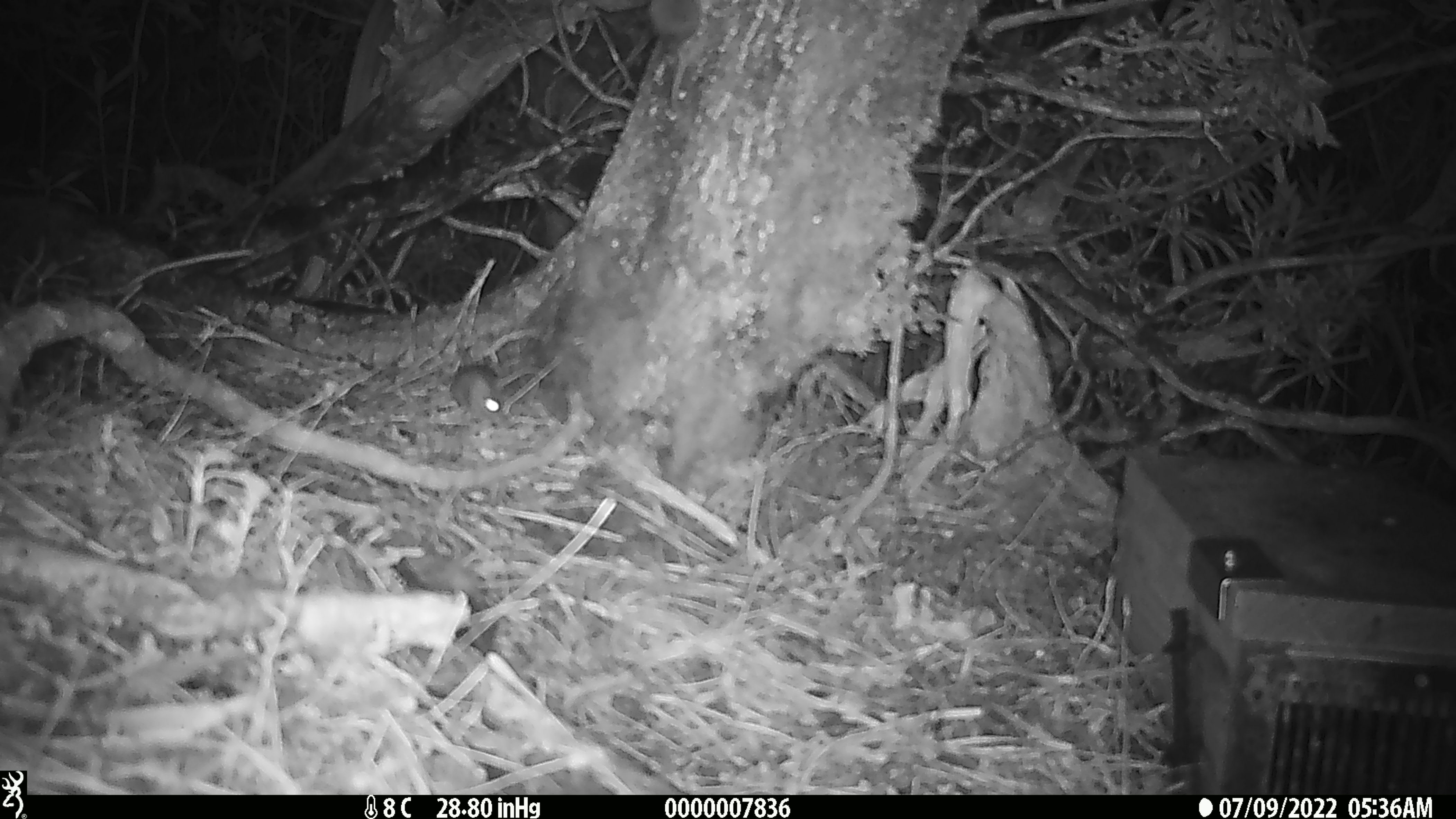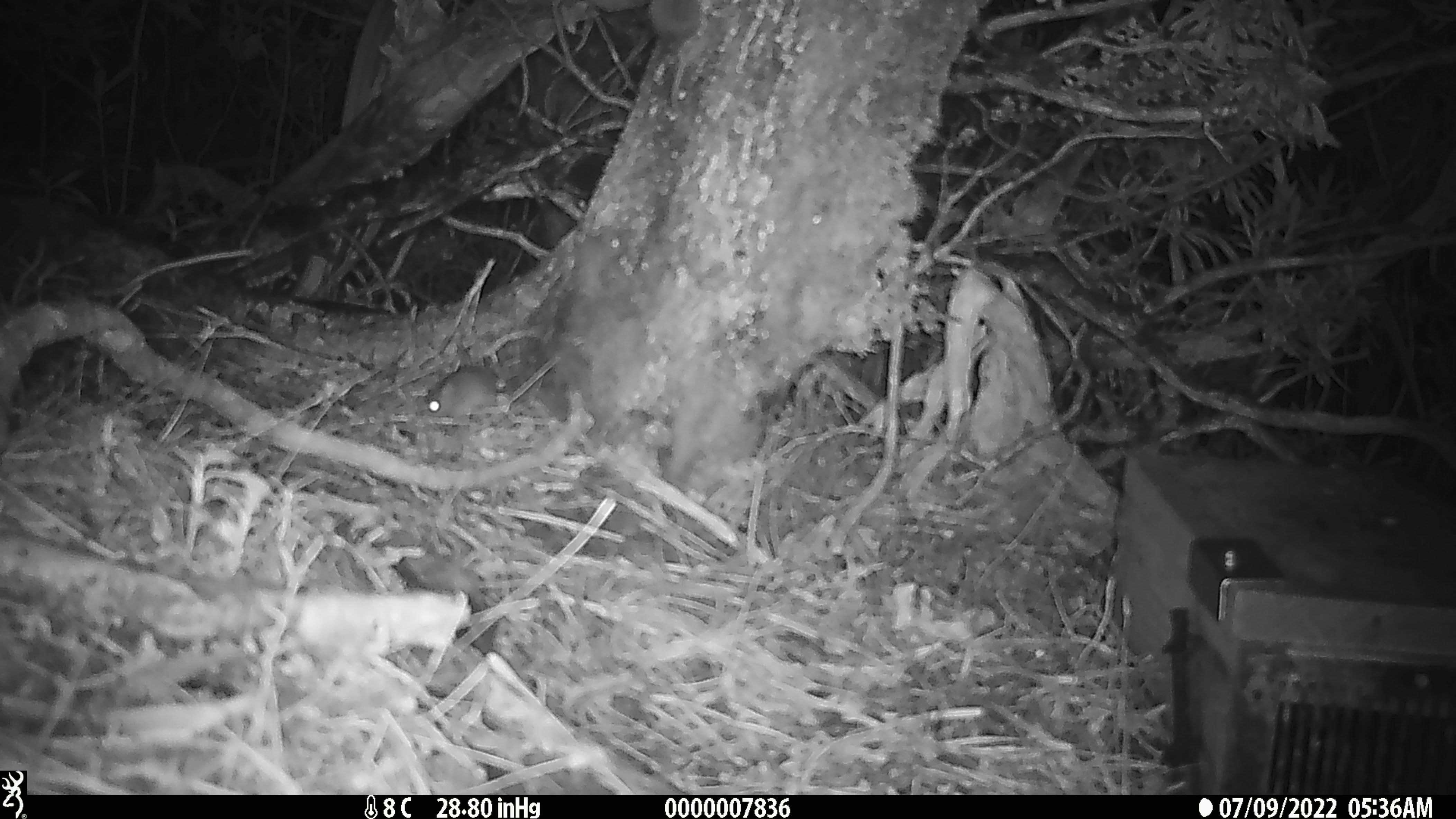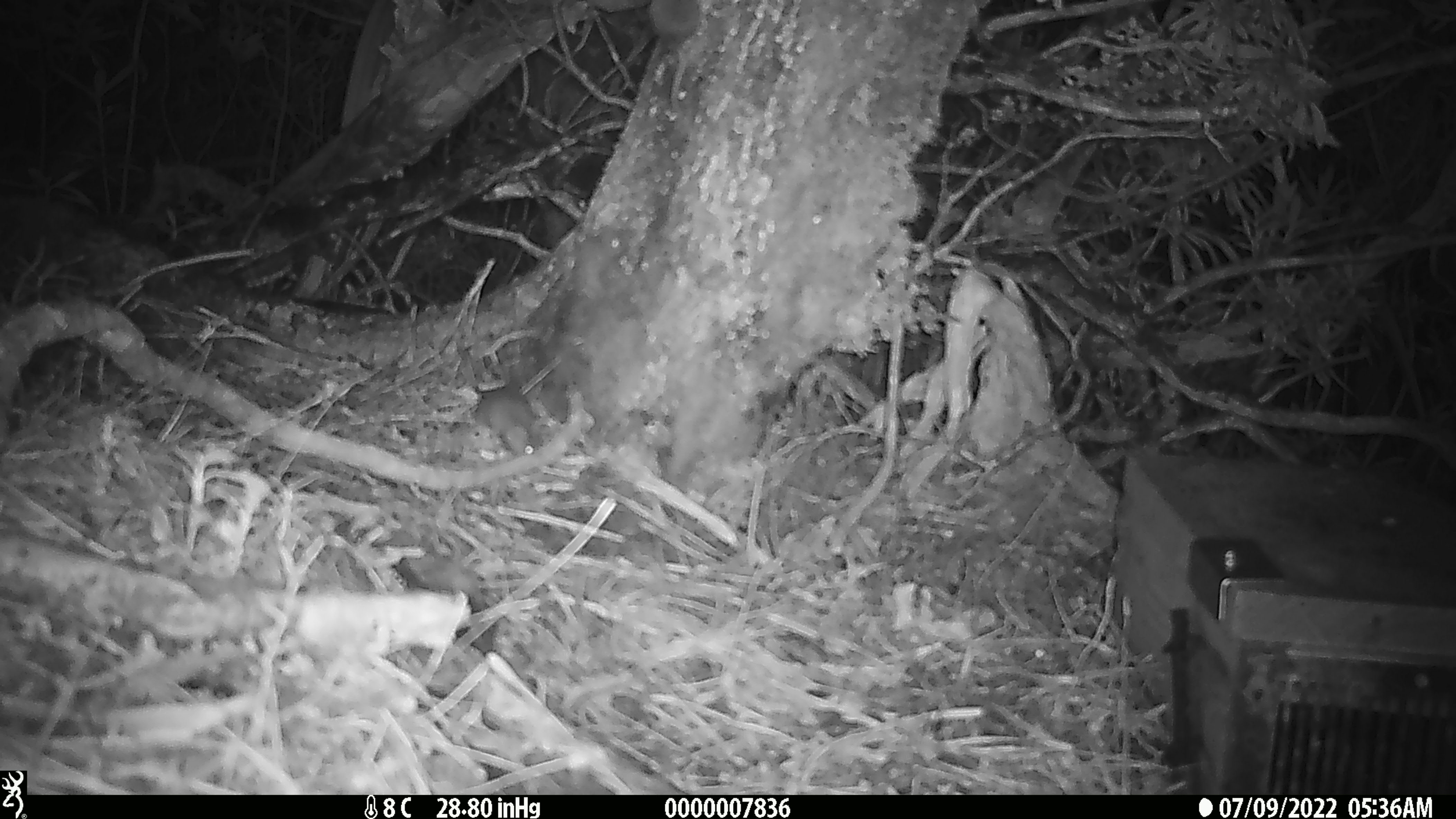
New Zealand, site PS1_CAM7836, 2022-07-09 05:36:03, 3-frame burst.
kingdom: Animalia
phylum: Chordata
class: Mammalia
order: Rodentia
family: Muridae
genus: Mus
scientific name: Mus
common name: mouse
Mouse (Mus).